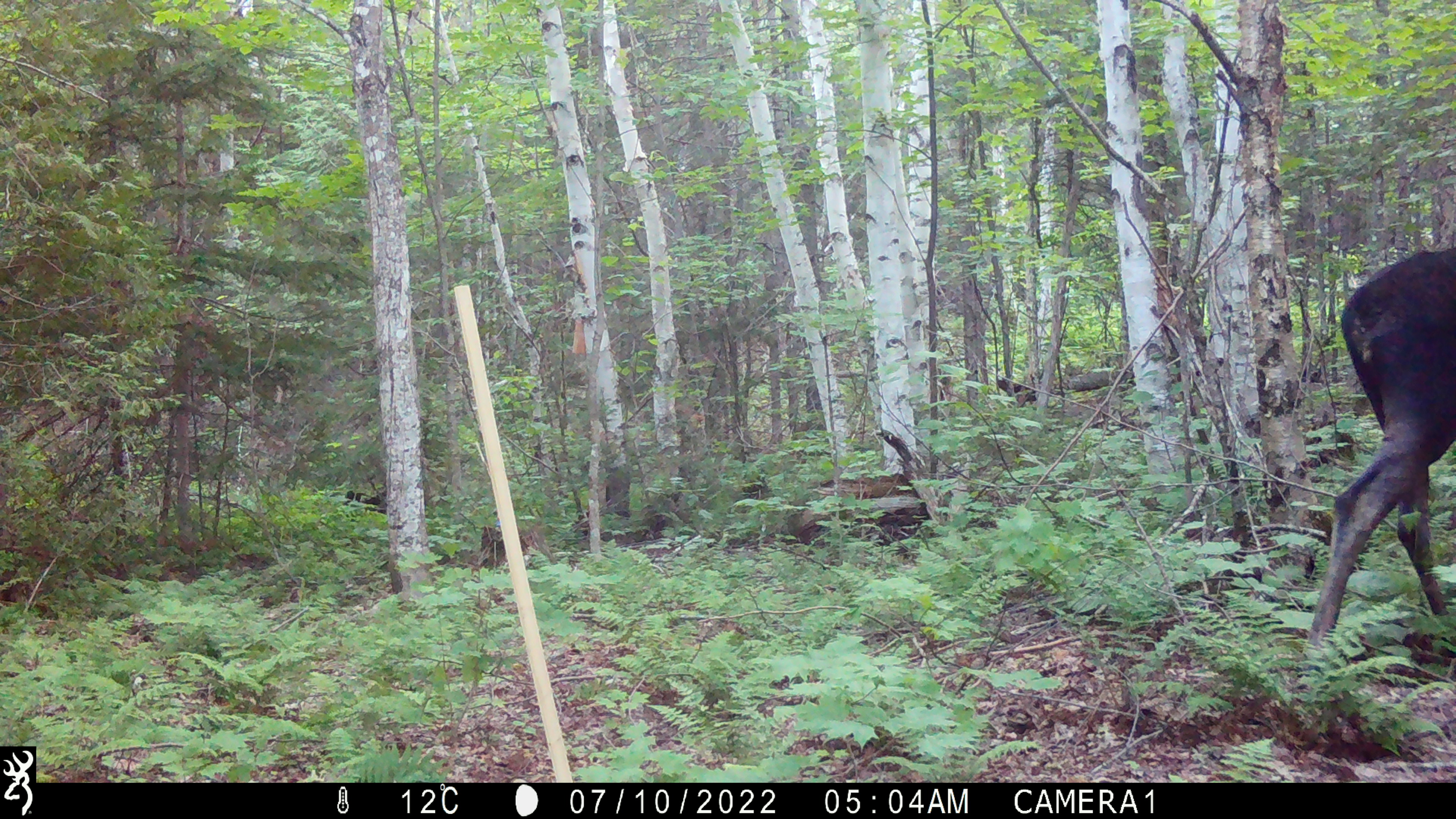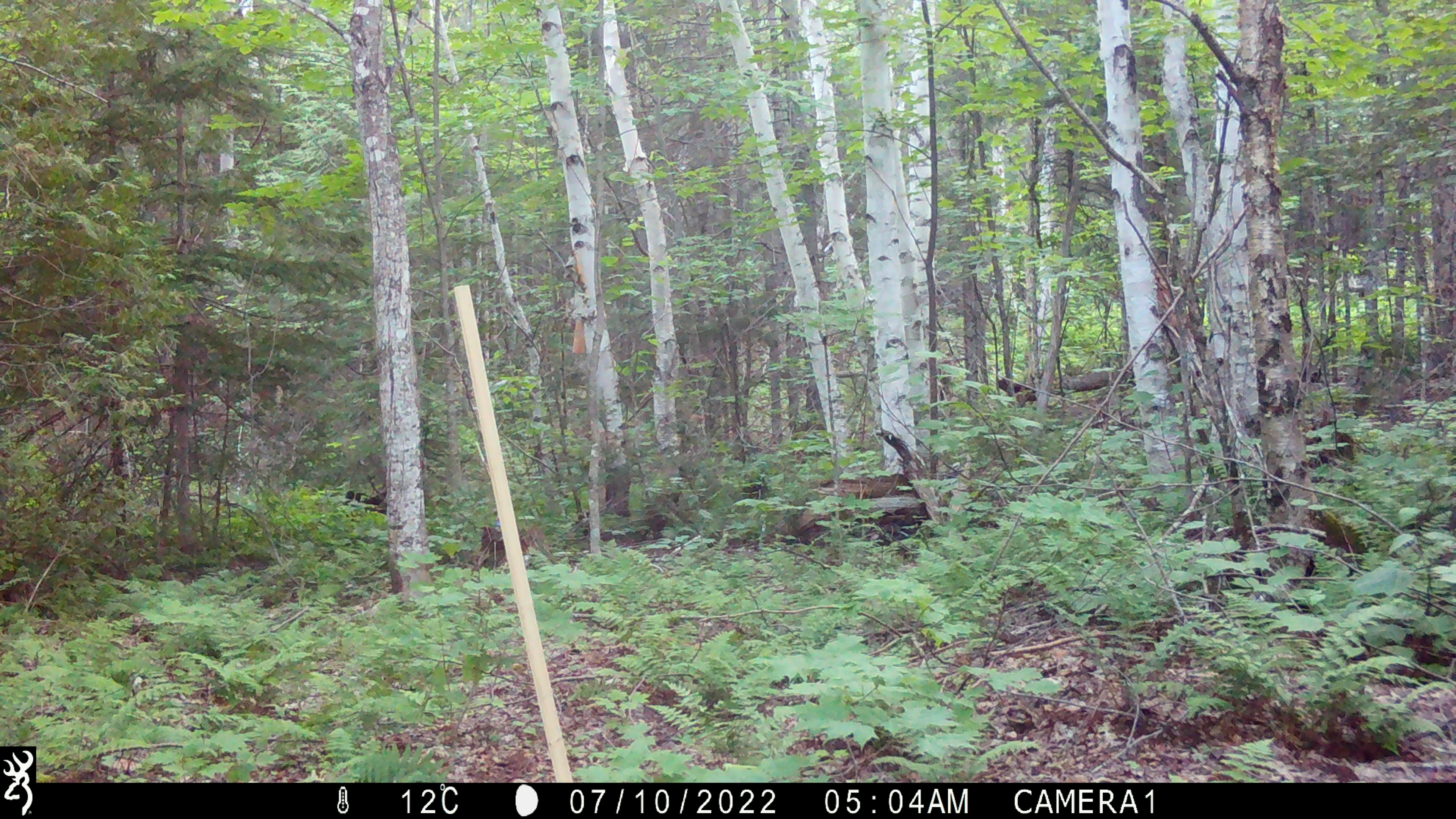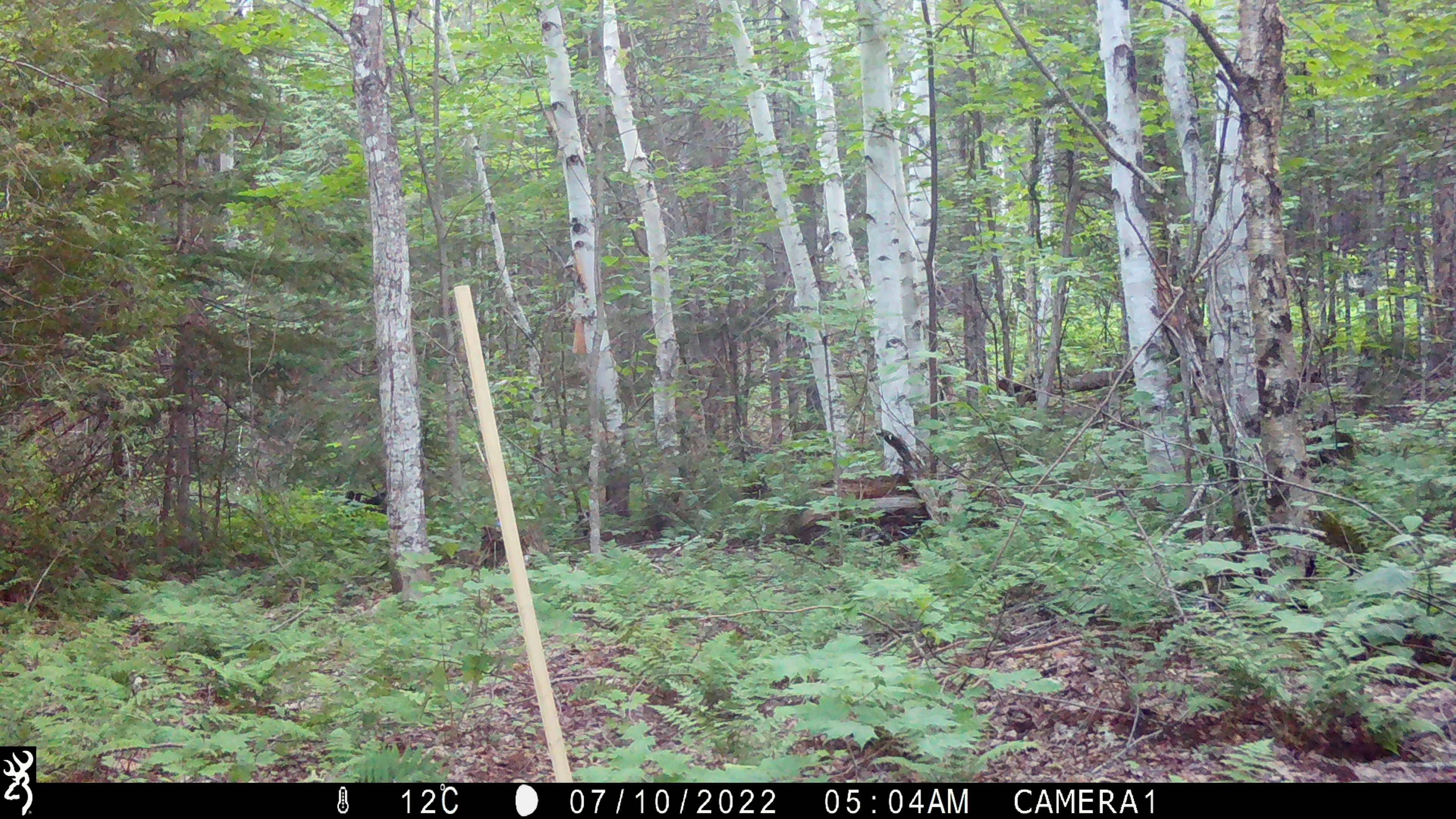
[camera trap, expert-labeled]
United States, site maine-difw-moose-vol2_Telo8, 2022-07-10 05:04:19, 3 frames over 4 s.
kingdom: Animalia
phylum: Chordata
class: Mammalia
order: Artiodactyla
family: Cervidae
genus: Alces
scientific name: Alces alces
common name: moose